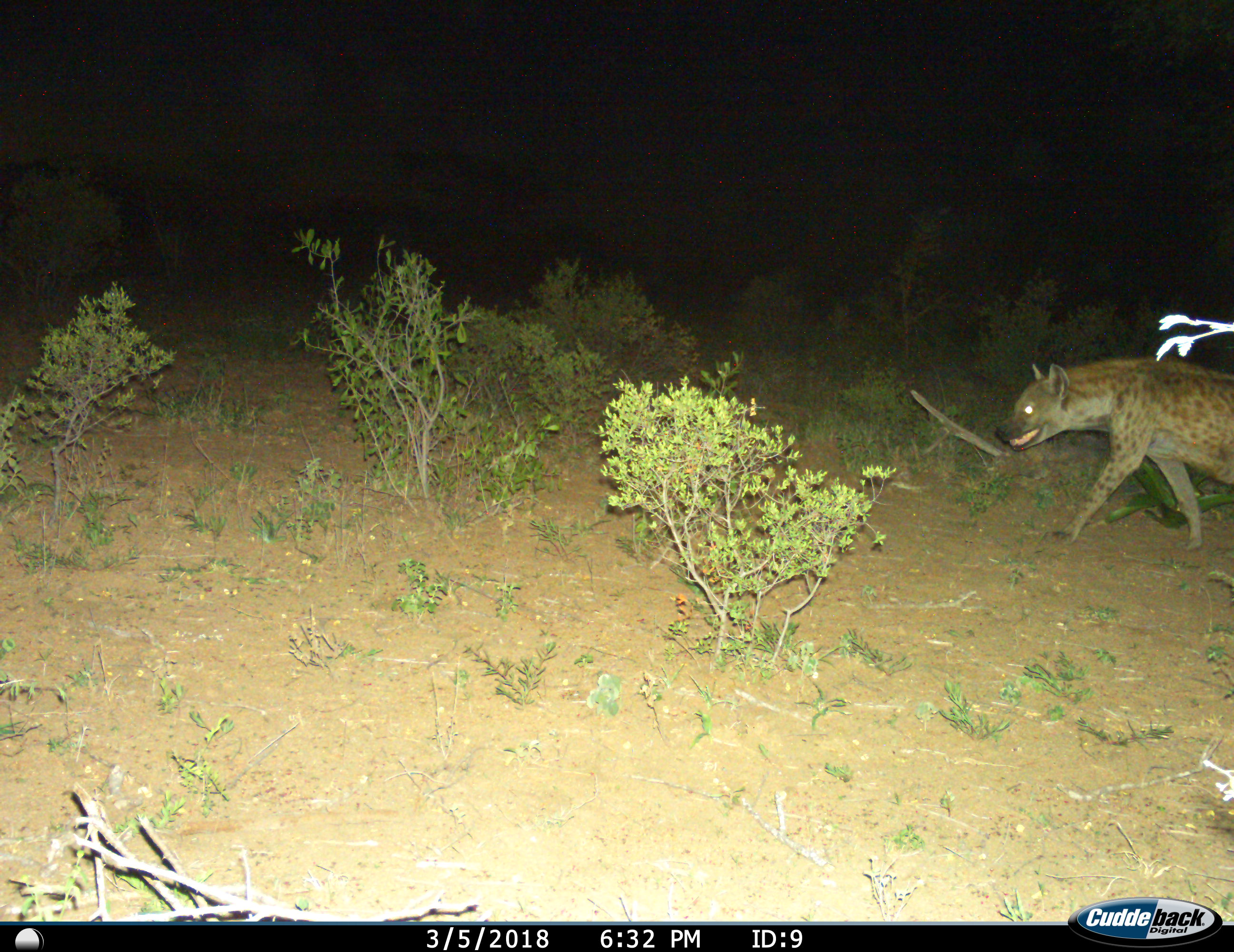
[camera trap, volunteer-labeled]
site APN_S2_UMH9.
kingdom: Animalia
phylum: Chordata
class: Mammalia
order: Carnivora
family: Hyaenidae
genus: Crocuta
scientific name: Crocuta crocuta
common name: spotted hyena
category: hyenaspotted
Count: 1.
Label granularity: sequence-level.